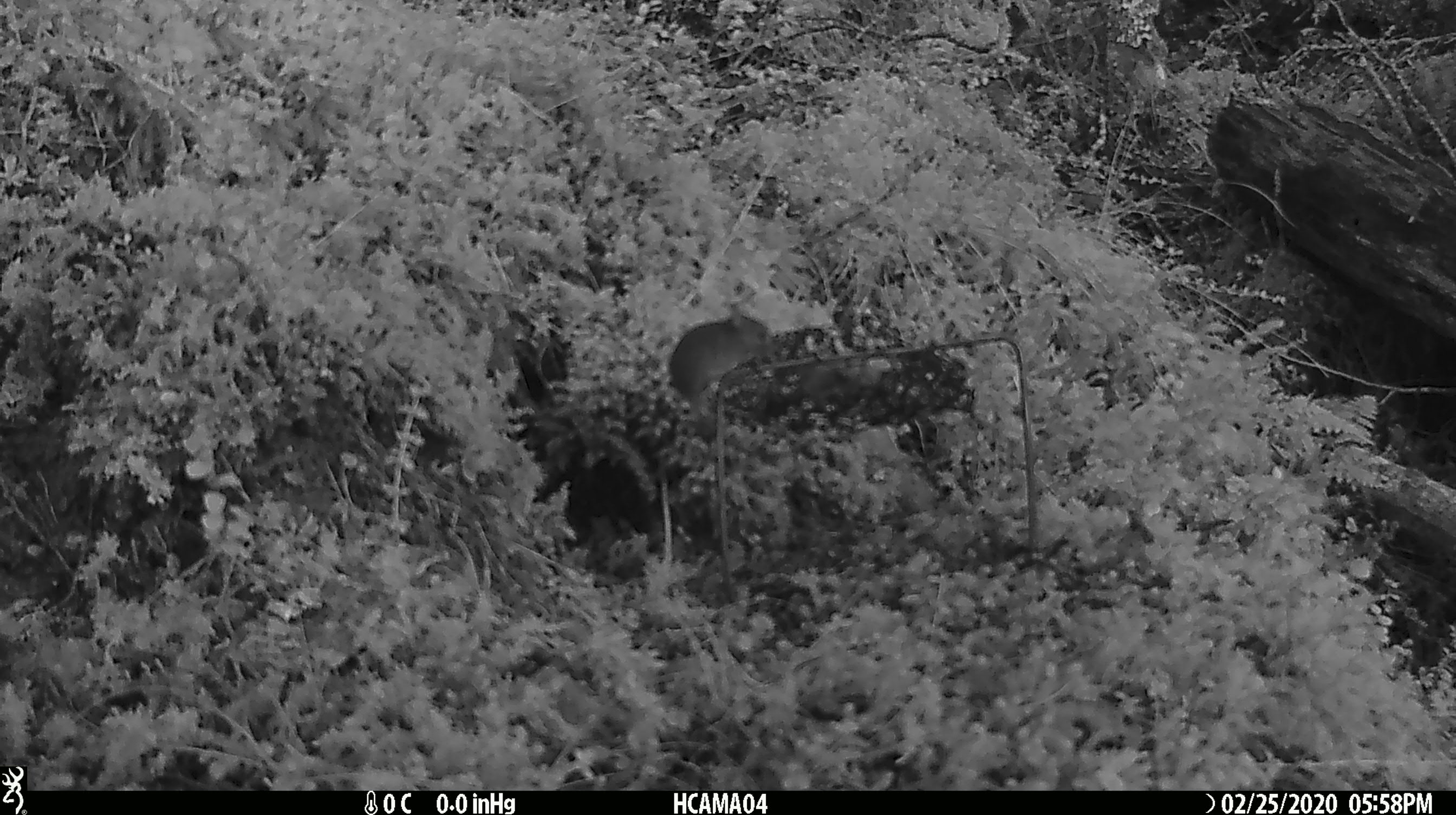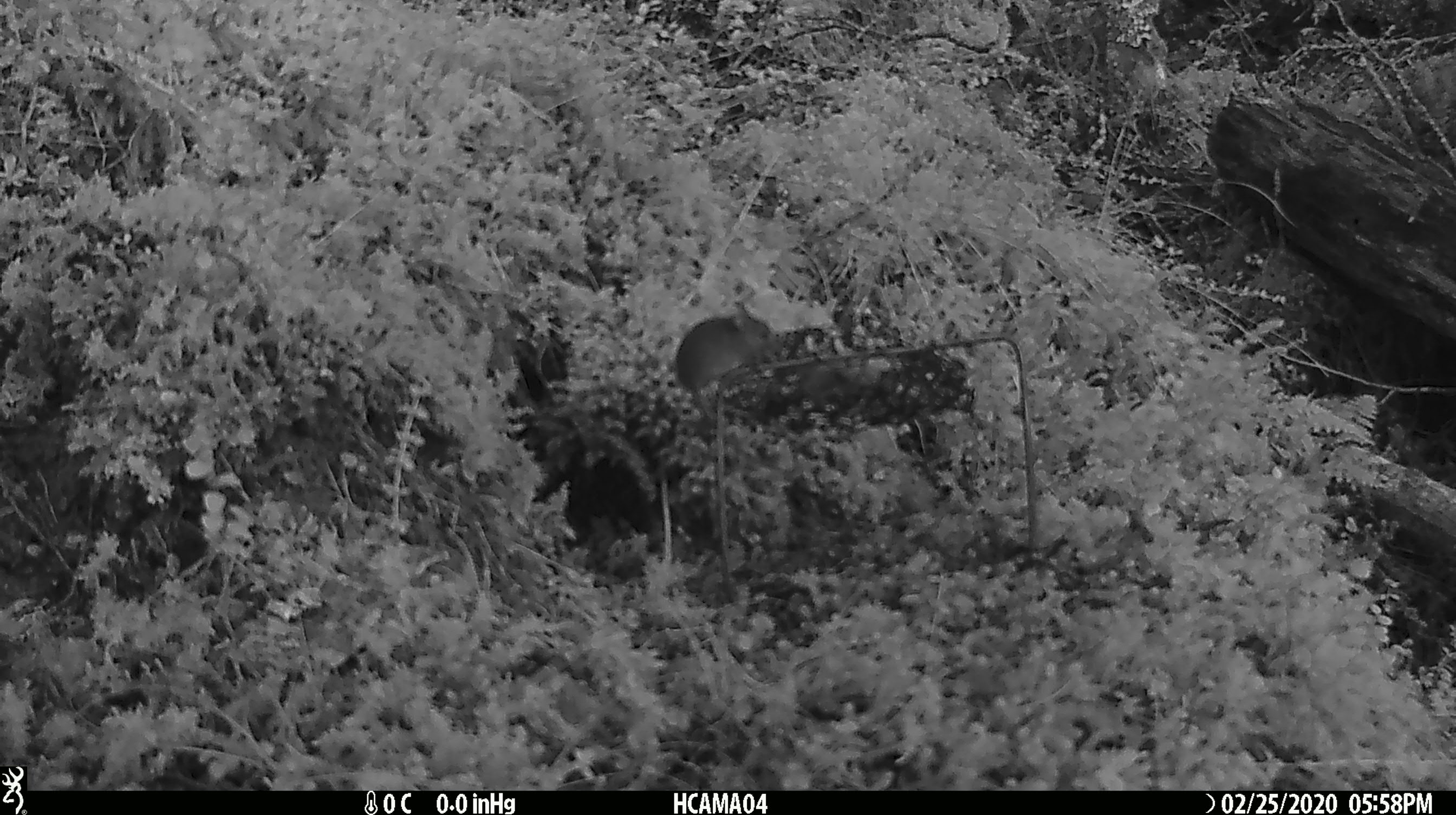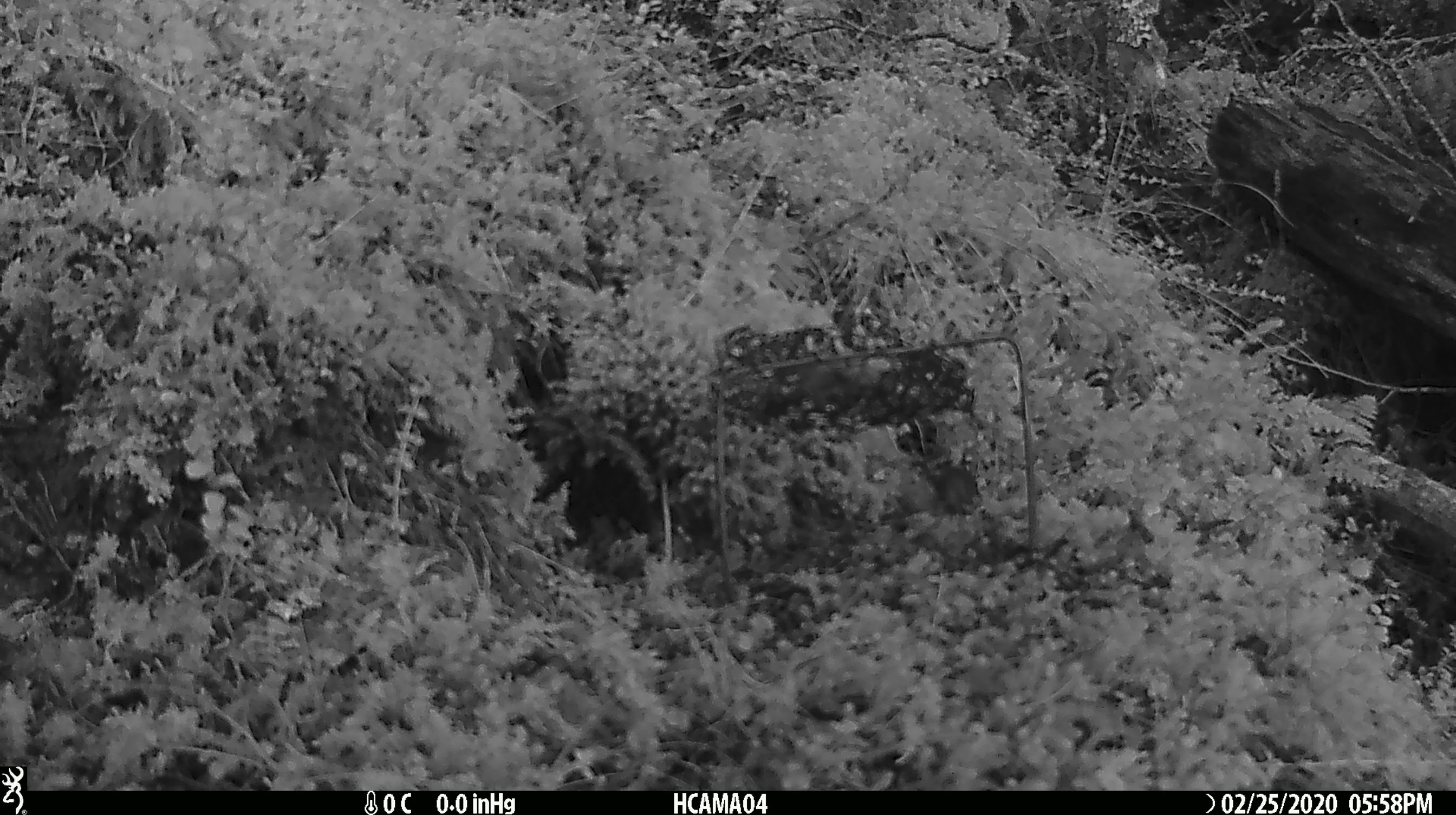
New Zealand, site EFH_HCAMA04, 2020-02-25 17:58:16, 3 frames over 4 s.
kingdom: Animalia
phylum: Chordata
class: Mammalia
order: Rodentia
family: Muridae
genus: Mus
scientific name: Mus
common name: mouse